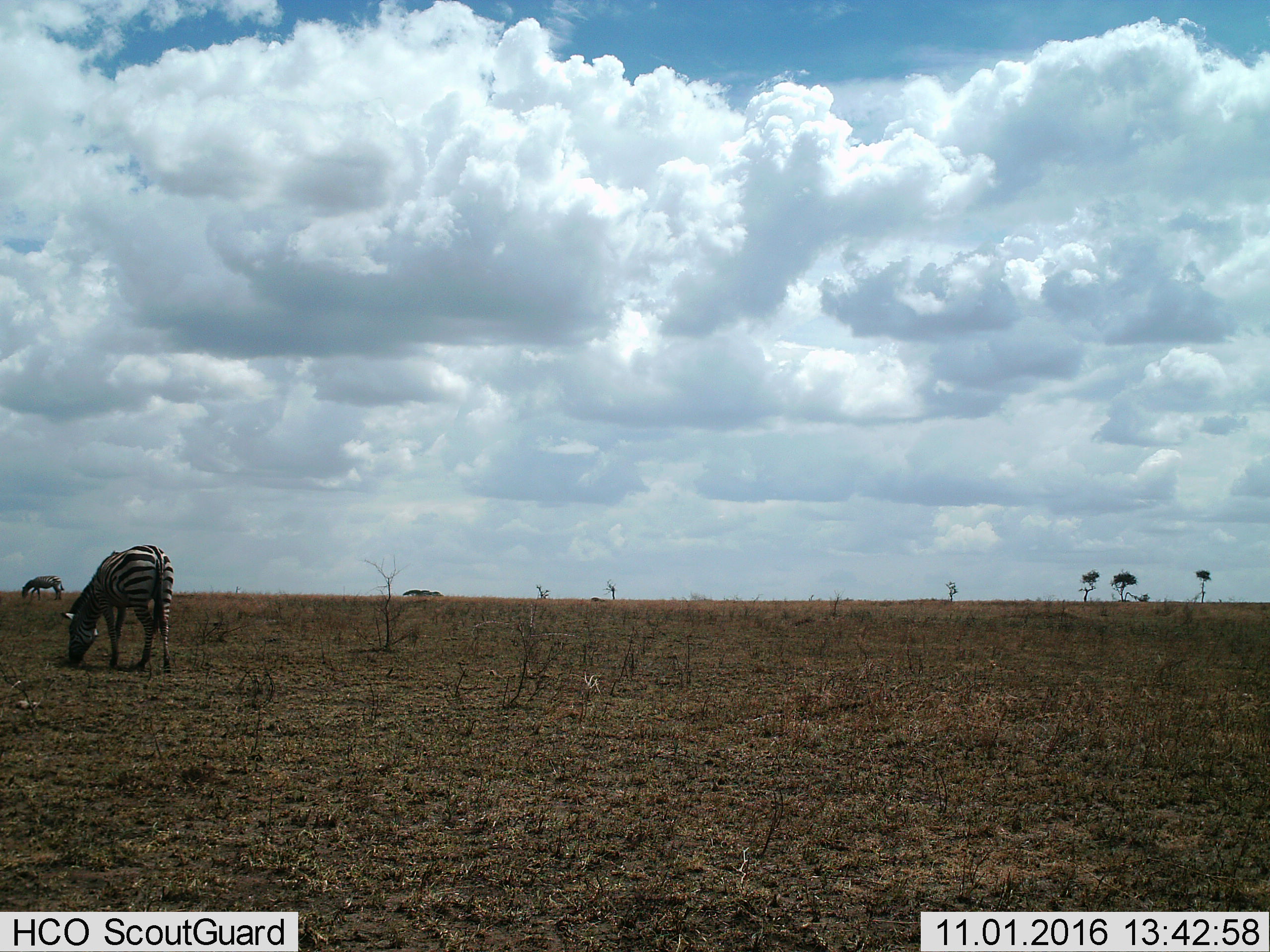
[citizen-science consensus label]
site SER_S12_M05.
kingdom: Animalia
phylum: Chordata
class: Mammalia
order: Perissodactyla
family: Equidae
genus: Equus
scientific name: Equus quagga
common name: plains zebra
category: zebraplains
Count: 2.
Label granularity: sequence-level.